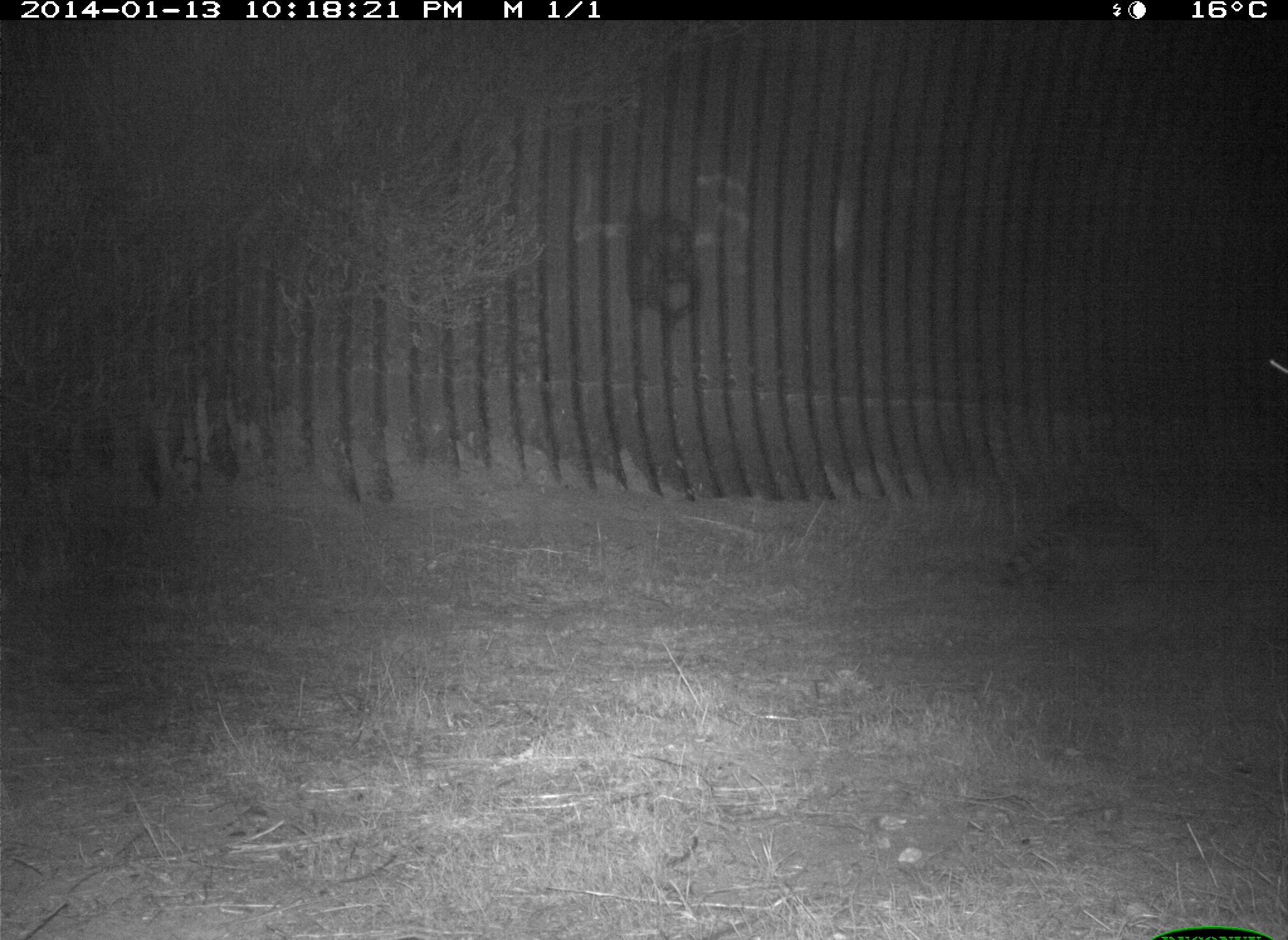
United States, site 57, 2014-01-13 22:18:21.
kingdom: Animalia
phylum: Chordata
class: Mammalia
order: Carnivora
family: Procyonidae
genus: Procyon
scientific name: Procyon lotor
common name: raccoon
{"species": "raccoon (Procyon lotor)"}